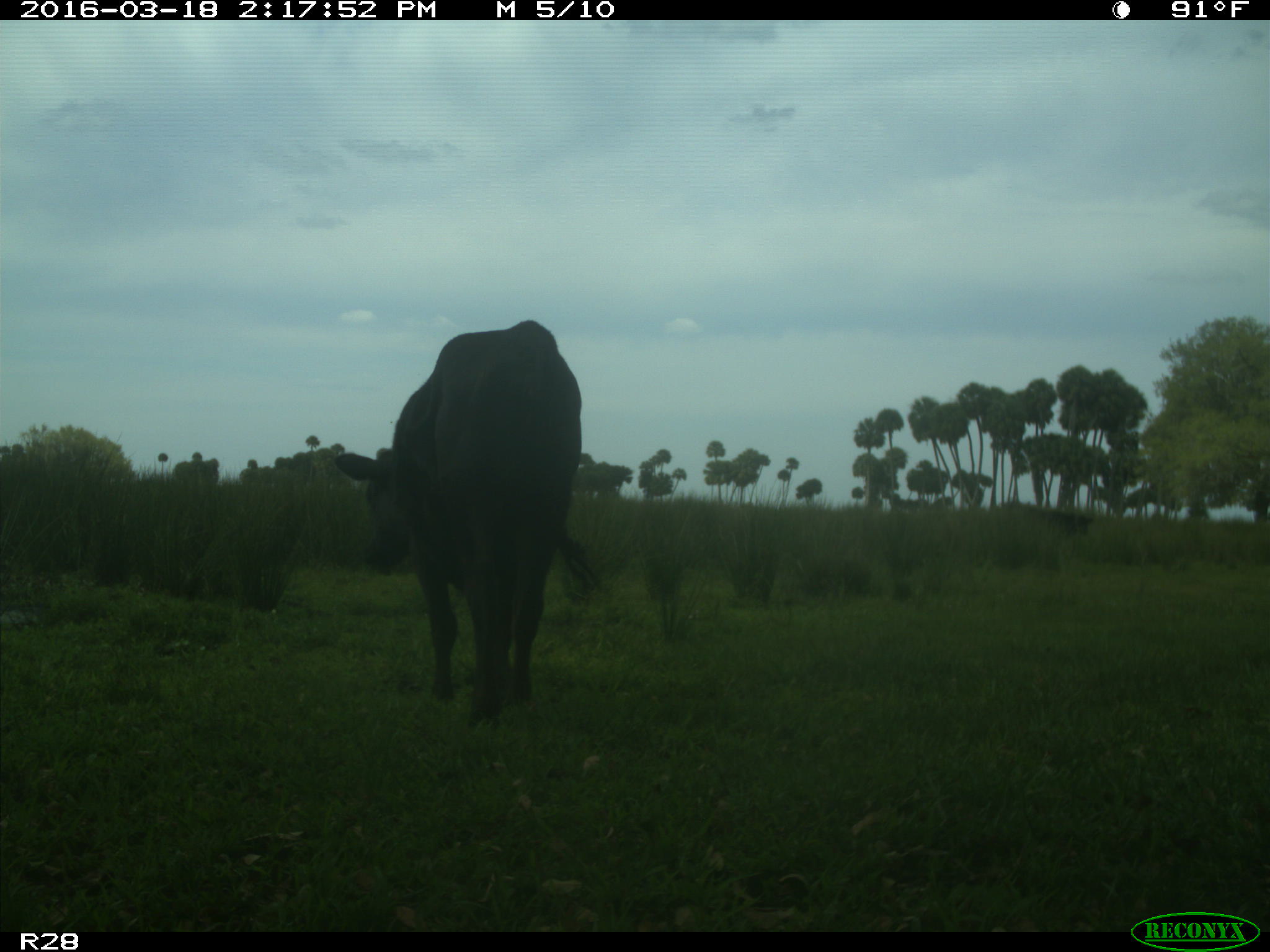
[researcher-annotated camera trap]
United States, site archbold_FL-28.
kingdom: Animalia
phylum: Chordata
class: Mammalia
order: Artiodactyla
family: Bovidae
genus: Bos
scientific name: Bos taurus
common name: domestic cow